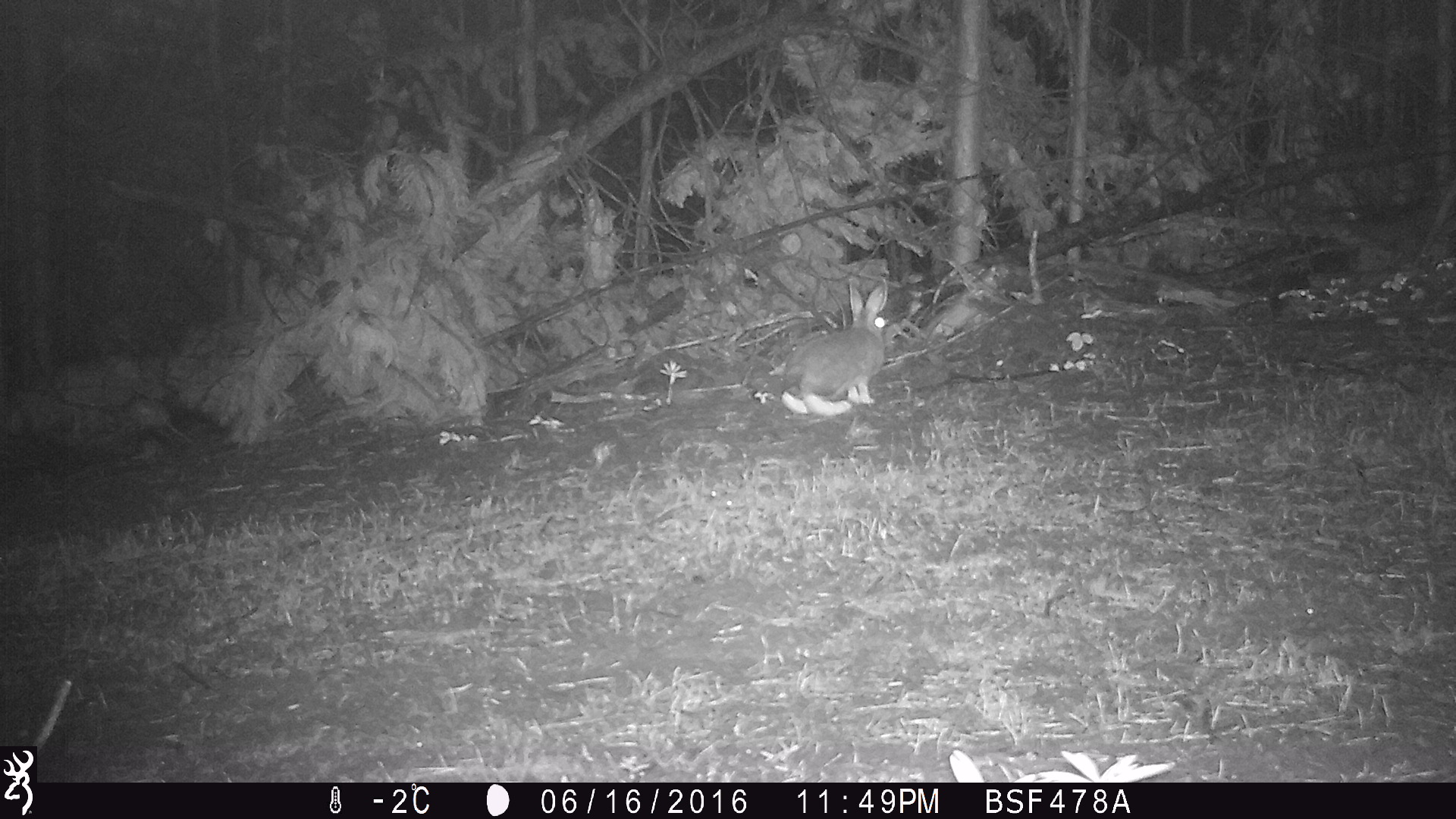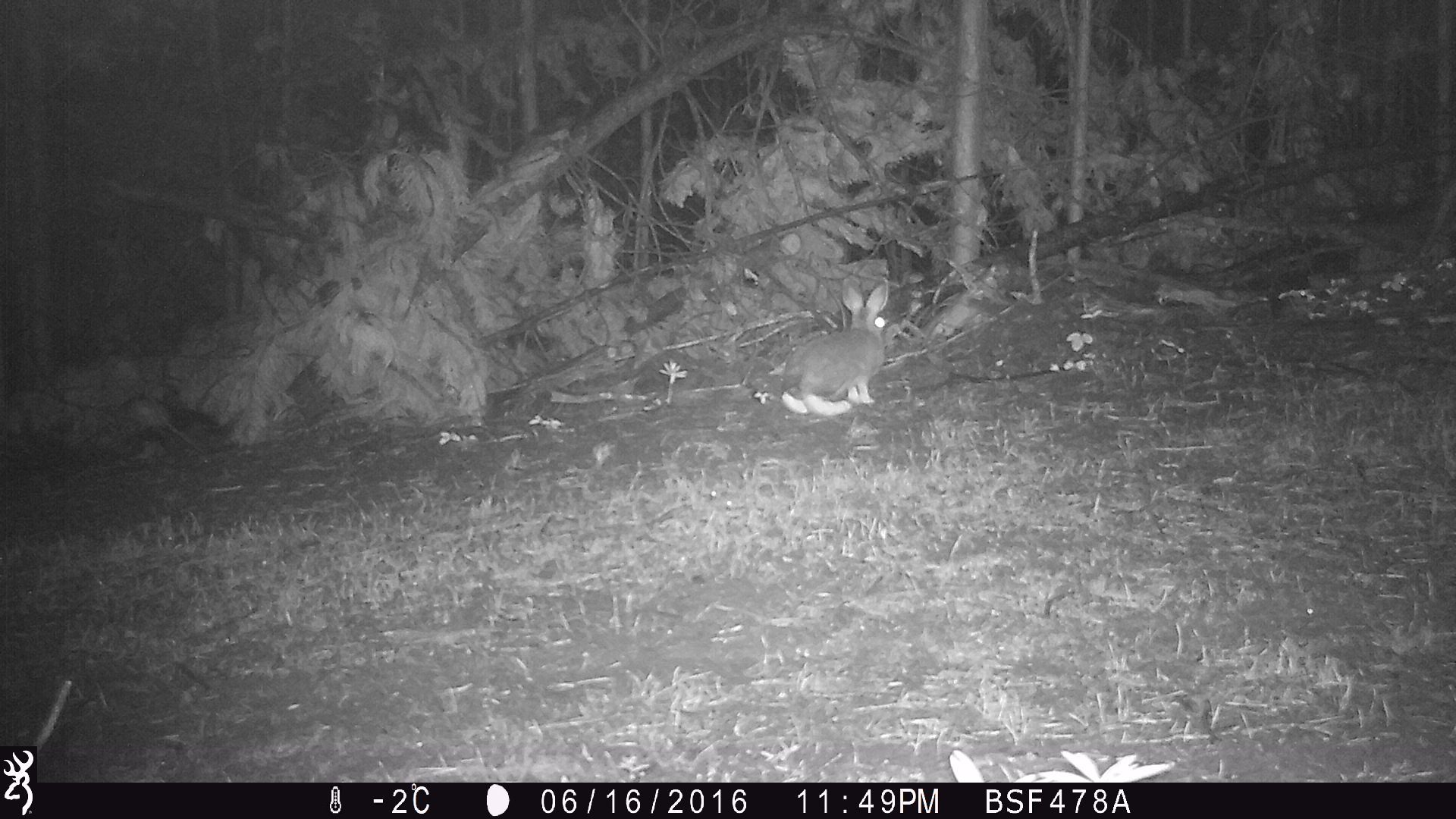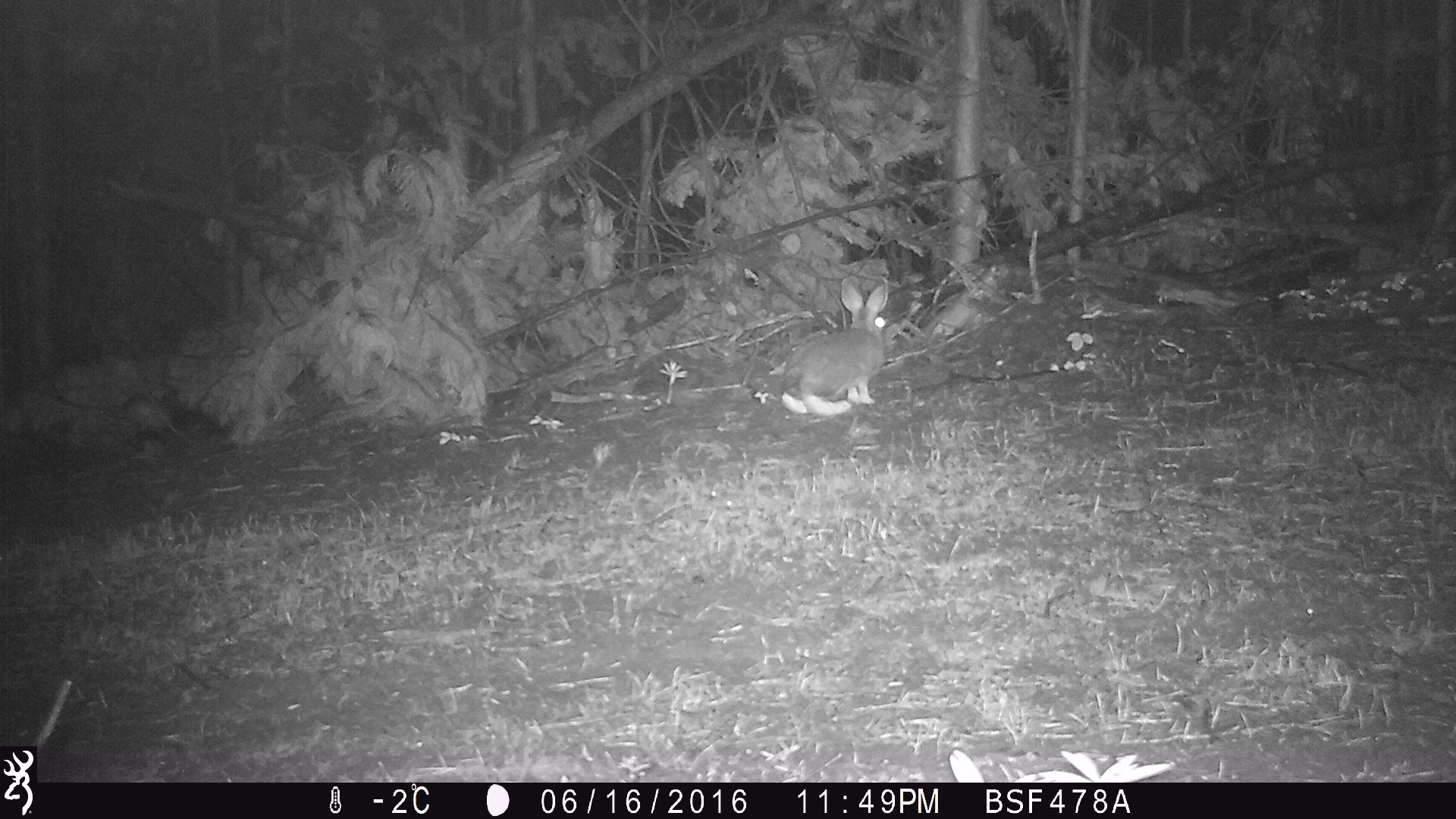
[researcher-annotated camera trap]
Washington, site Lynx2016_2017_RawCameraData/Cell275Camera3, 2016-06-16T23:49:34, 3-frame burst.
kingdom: Animalia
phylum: Chordata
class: Mammalia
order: Lagomorpha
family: Leporidae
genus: Lepus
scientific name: Lepus americanus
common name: snowshoe hare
Lepus americanus (snowshoe hare). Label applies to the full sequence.